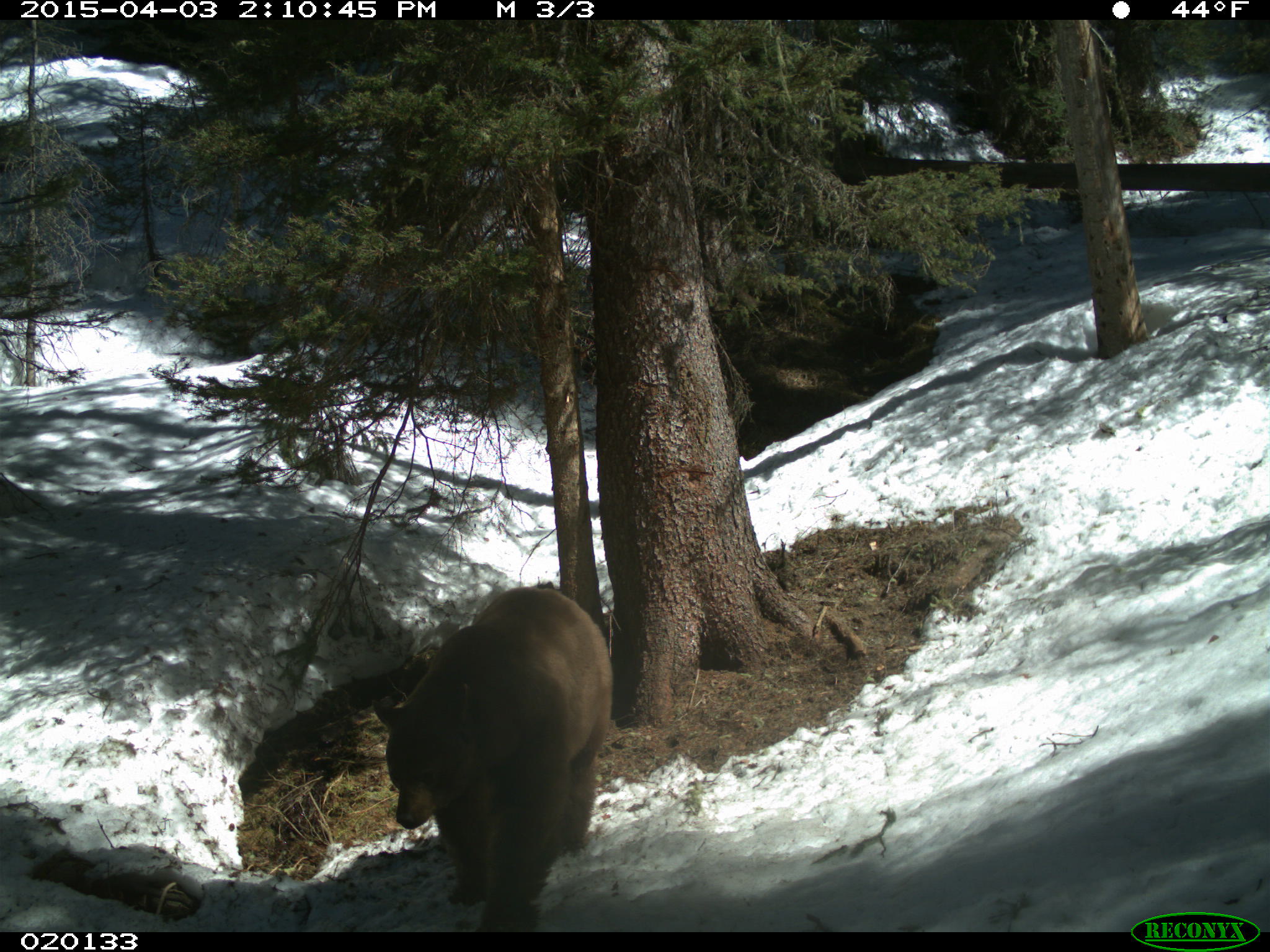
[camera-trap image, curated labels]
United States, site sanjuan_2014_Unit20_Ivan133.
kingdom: Animalia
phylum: Chordata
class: Mammalia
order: Carnivora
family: Ursidae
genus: Ursus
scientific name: Ursus americanus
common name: american black bear